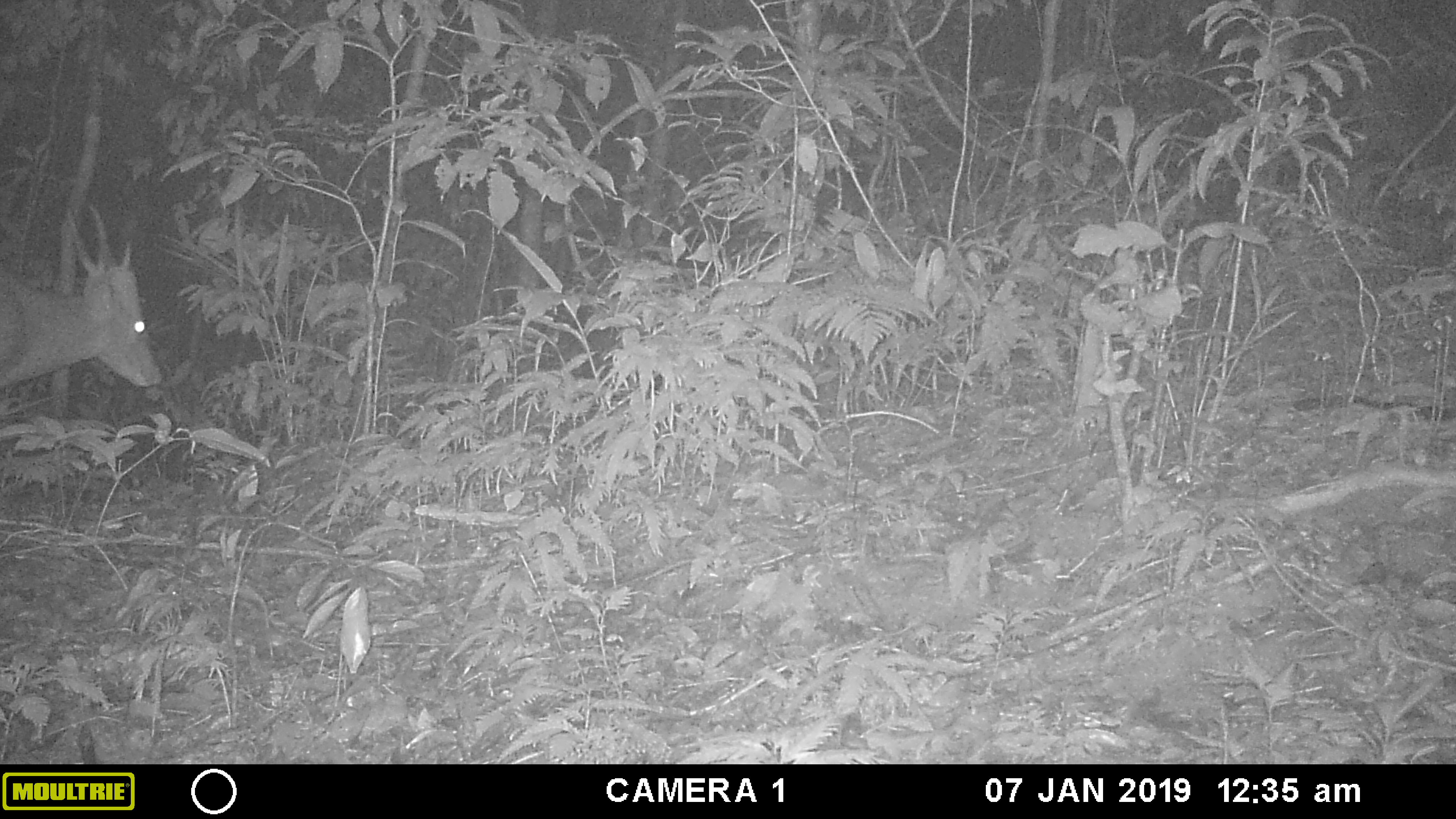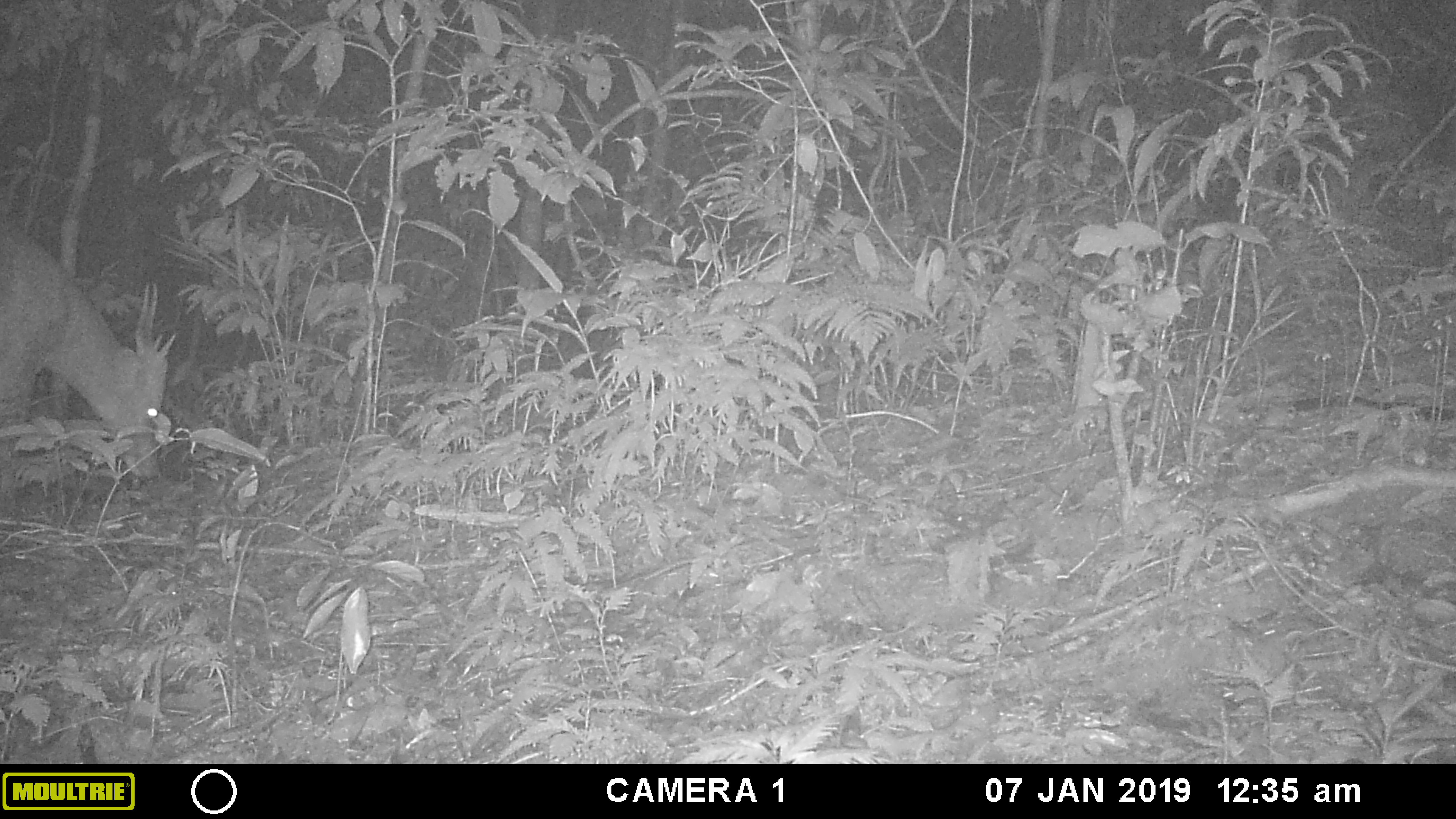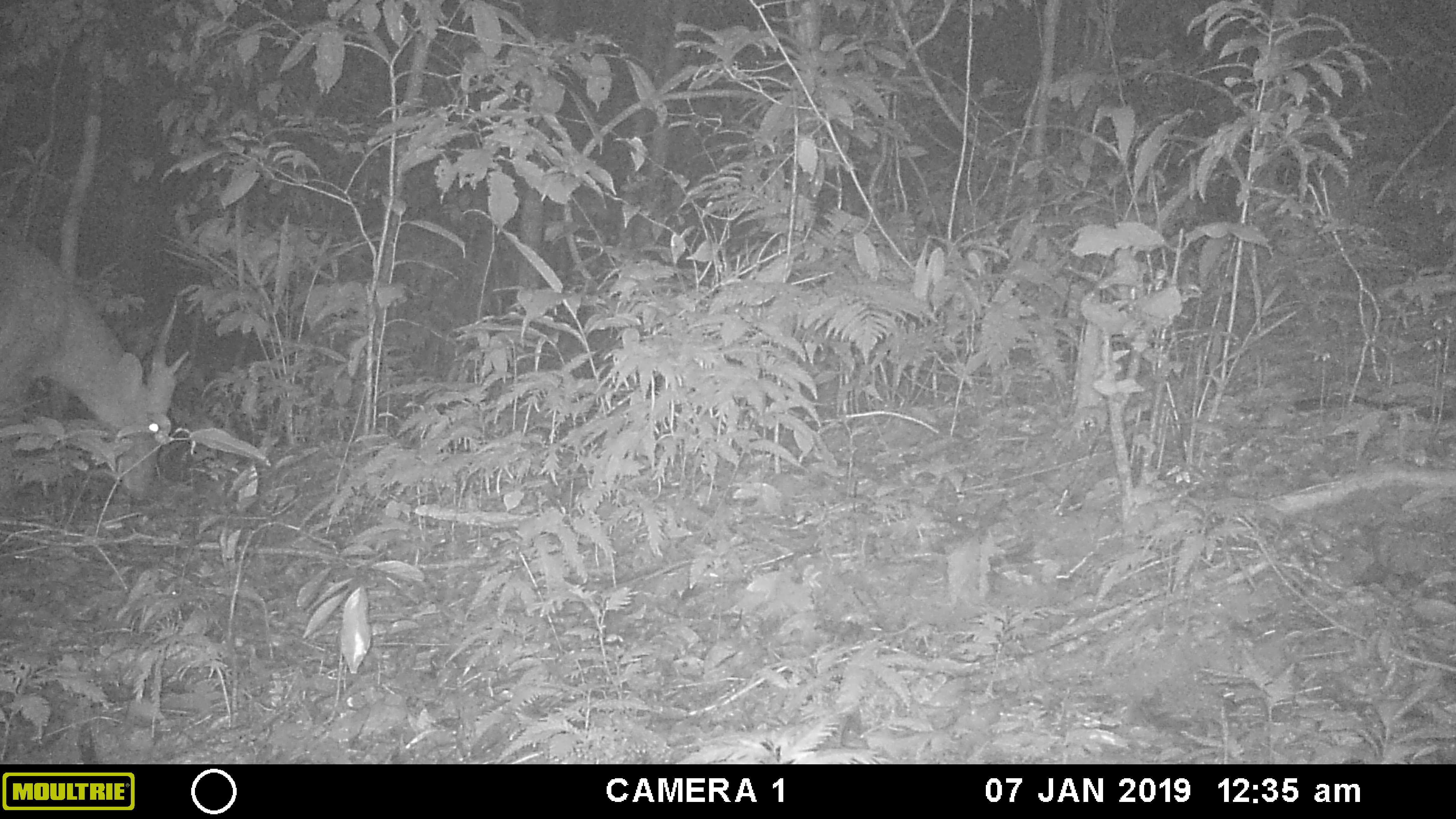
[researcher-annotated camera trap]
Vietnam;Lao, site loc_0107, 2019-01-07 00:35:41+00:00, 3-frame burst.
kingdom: Animalia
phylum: Chordata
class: Mammalia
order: Artiodactyla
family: Cervidae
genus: Muntiacus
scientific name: Muntiacus vuquangensis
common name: large-antlered muntjac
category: large antlered muntjac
Large antlered muntjac (large-antlered muntjac) (Muntiacus vuquangensis). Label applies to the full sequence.